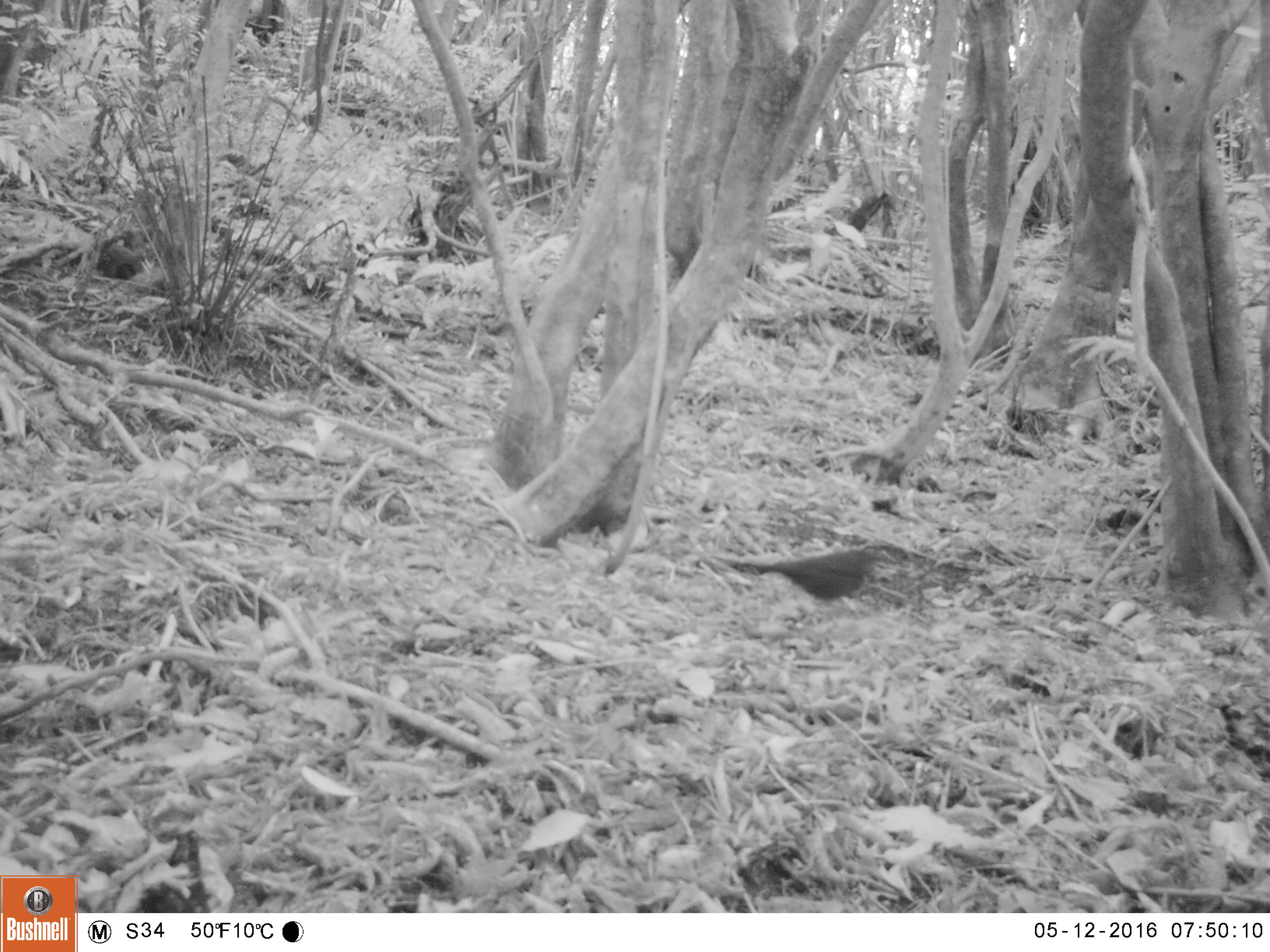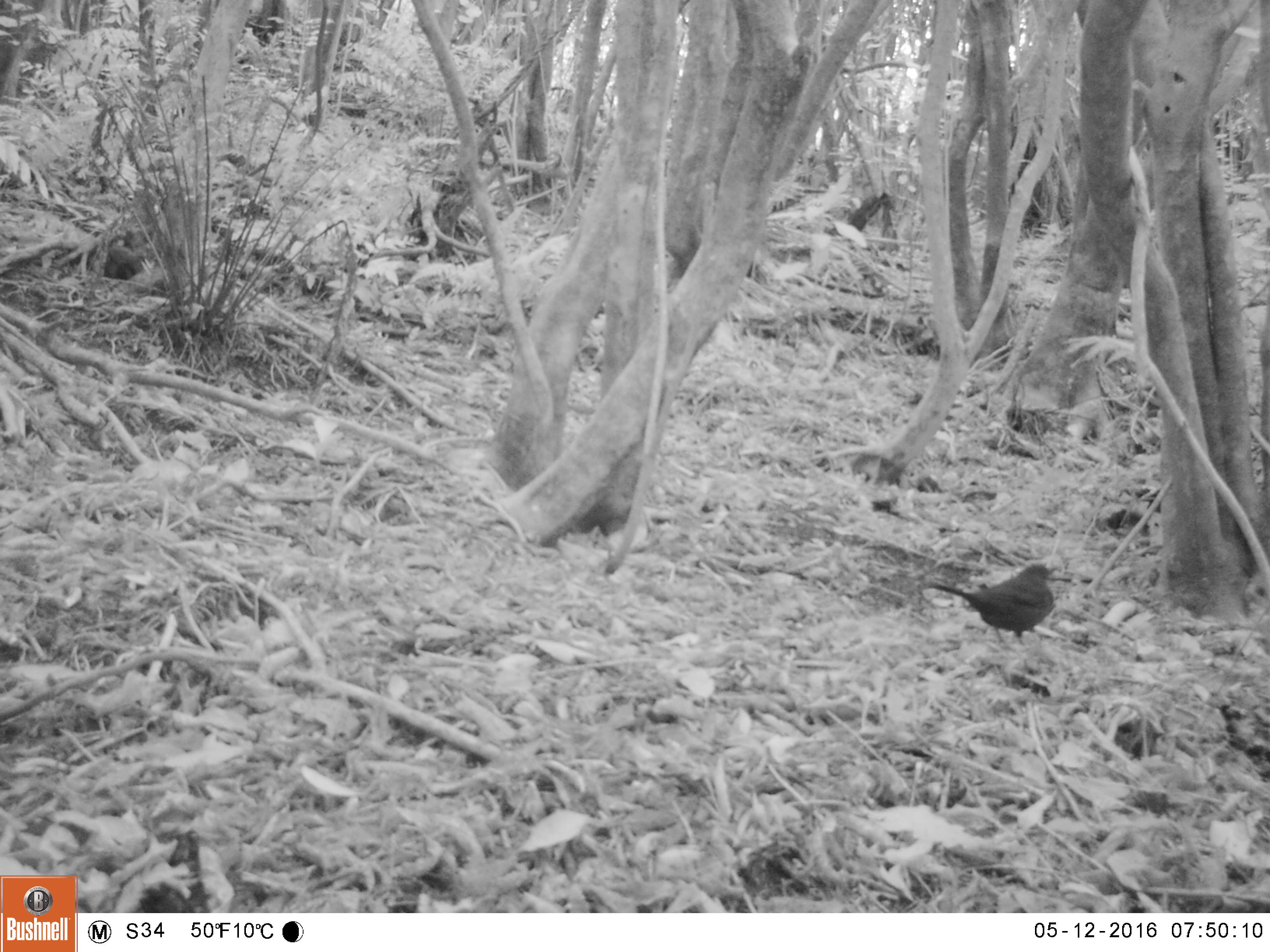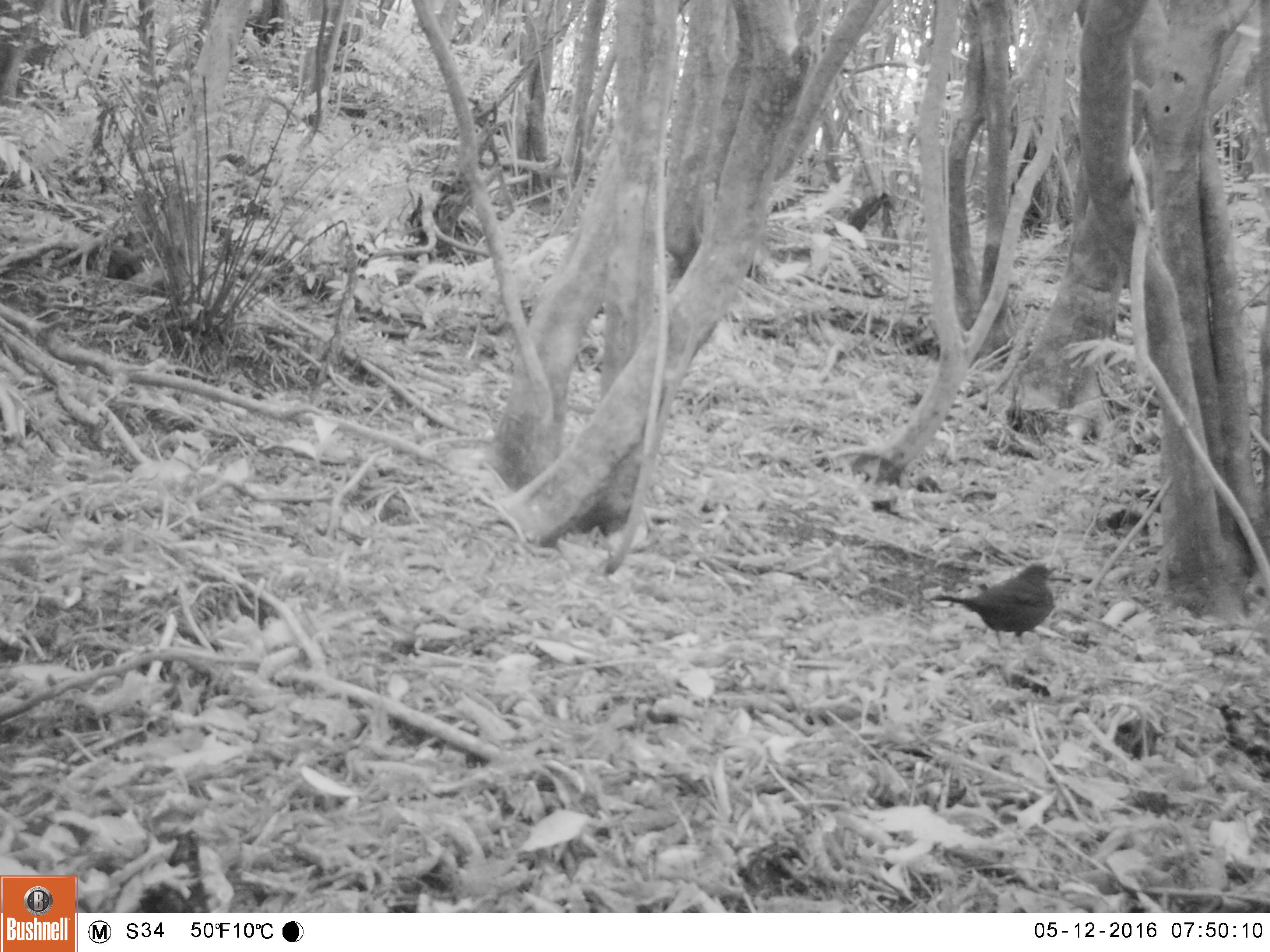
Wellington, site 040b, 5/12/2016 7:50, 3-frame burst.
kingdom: Animalia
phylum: Chordata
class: Aves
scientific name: Aves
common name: bird